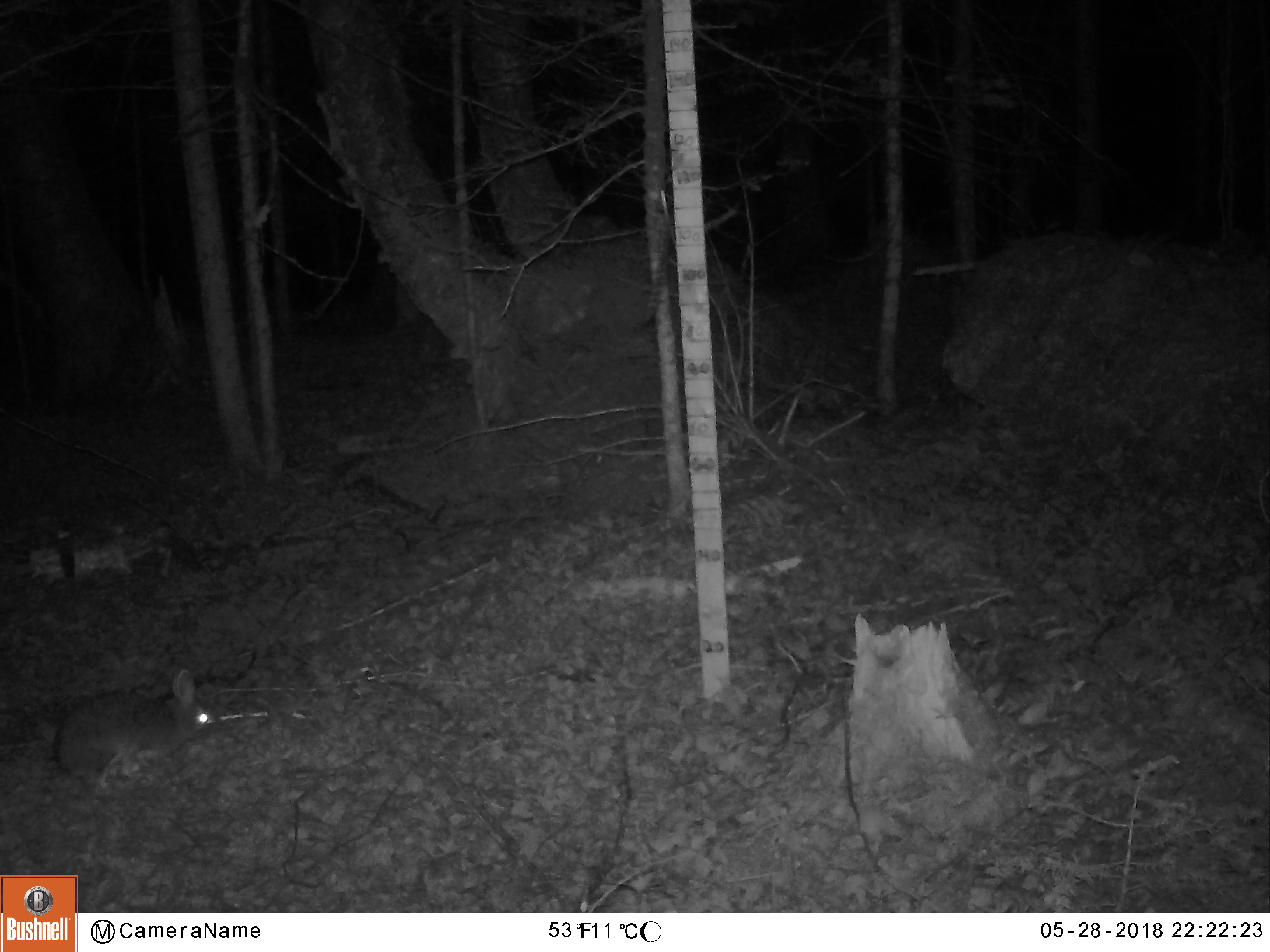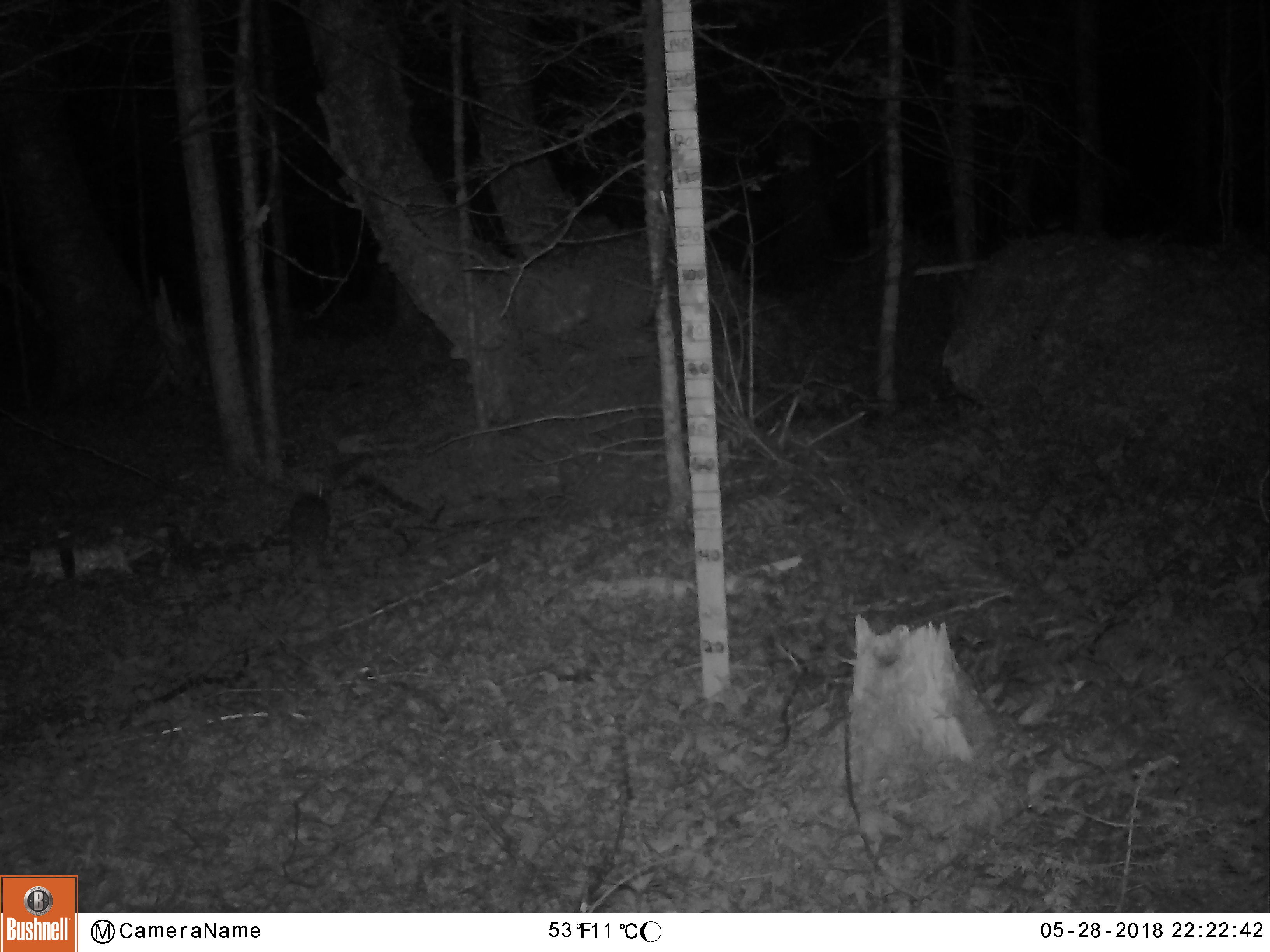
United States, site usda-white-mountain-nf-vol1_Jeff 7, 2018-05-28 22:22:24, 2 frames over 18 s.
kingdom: Animalia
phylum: Chordata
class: Mammalia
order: Lagomorpha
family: Leporidae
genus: Lepus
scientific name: Lepus americanus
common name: snowshoe hare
Snowshoe hare (Lepus americanus).